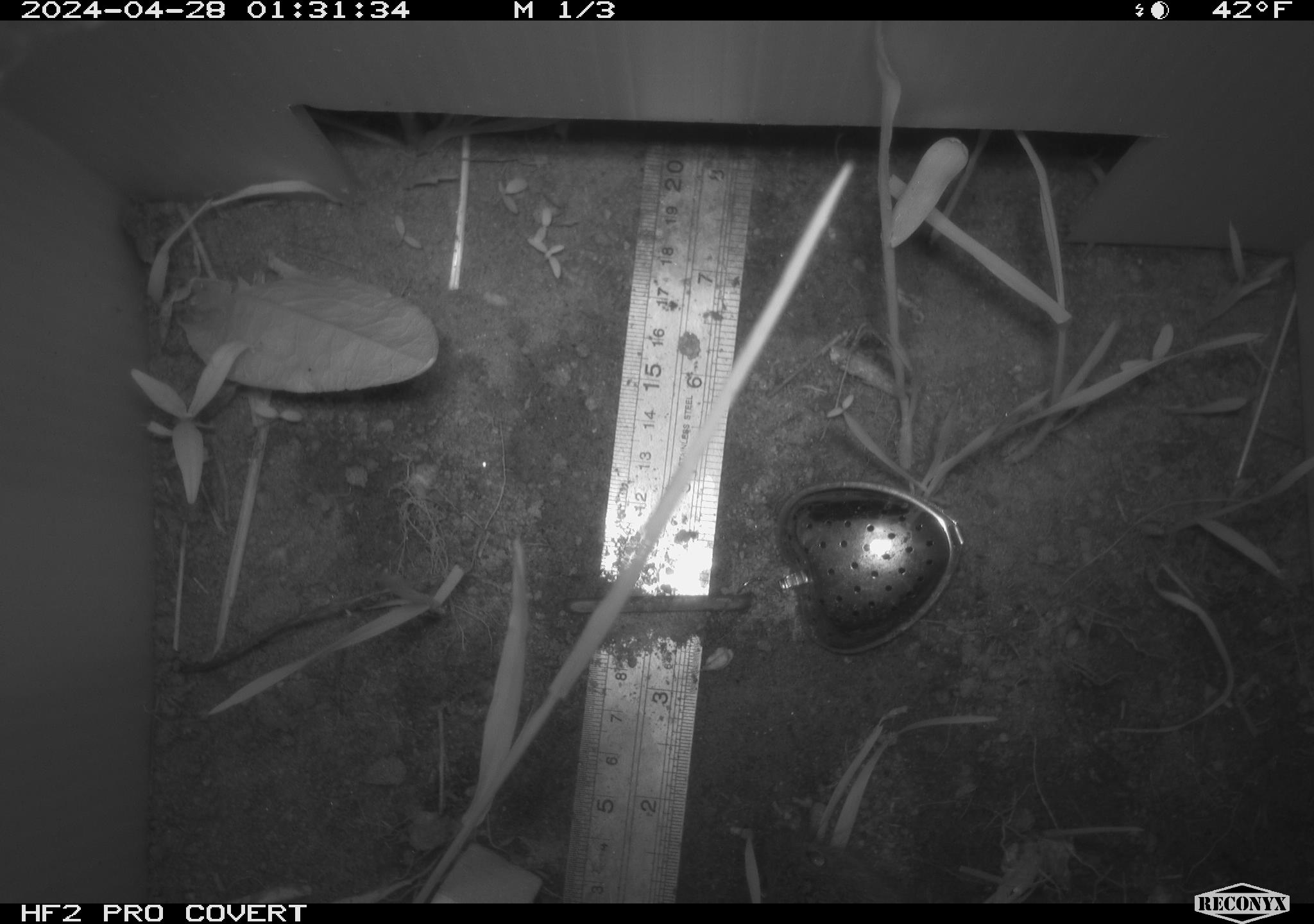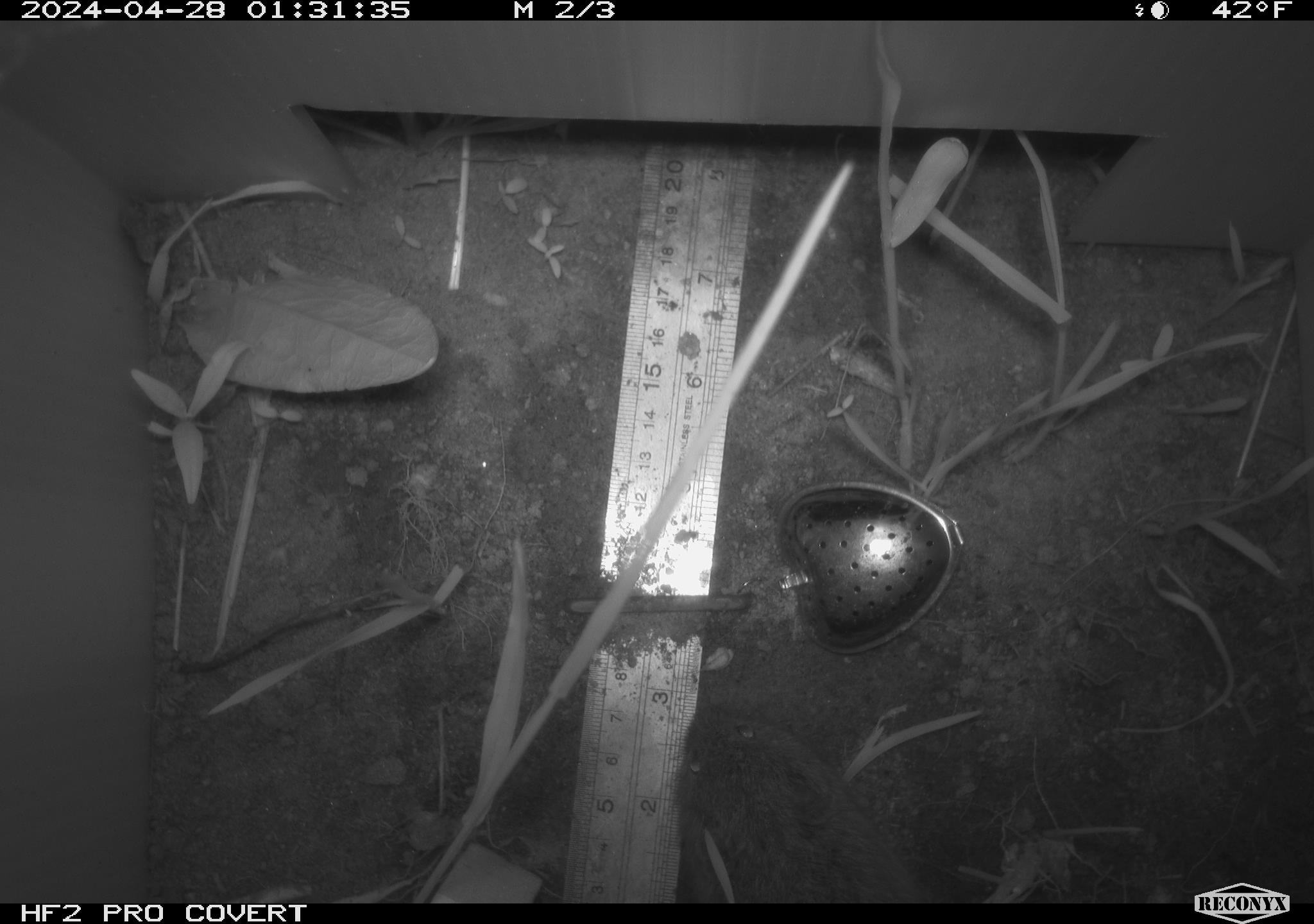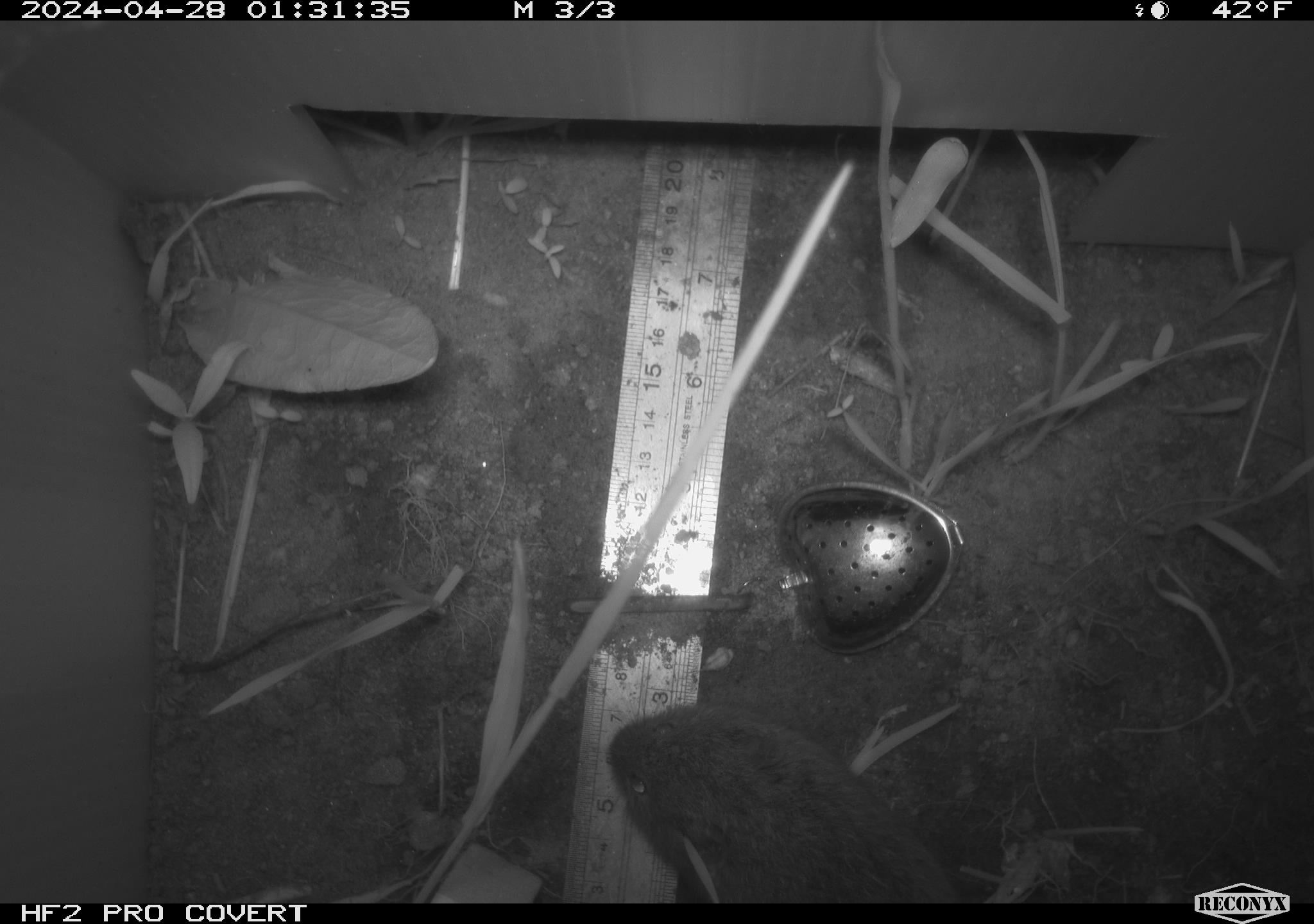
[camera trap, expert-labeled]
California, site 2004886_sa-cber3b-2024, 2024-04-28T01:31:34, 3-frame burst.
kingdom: Animalia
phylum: Chordata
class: Mammalia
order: Rodentia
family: Cricetidae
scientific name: Arvicolinae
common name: voles, lemmings, and muskrats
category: arvicolinae subfamily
Arvicolinae subfamily (voles, lemmings, and muskrats) (Arvicolinae).